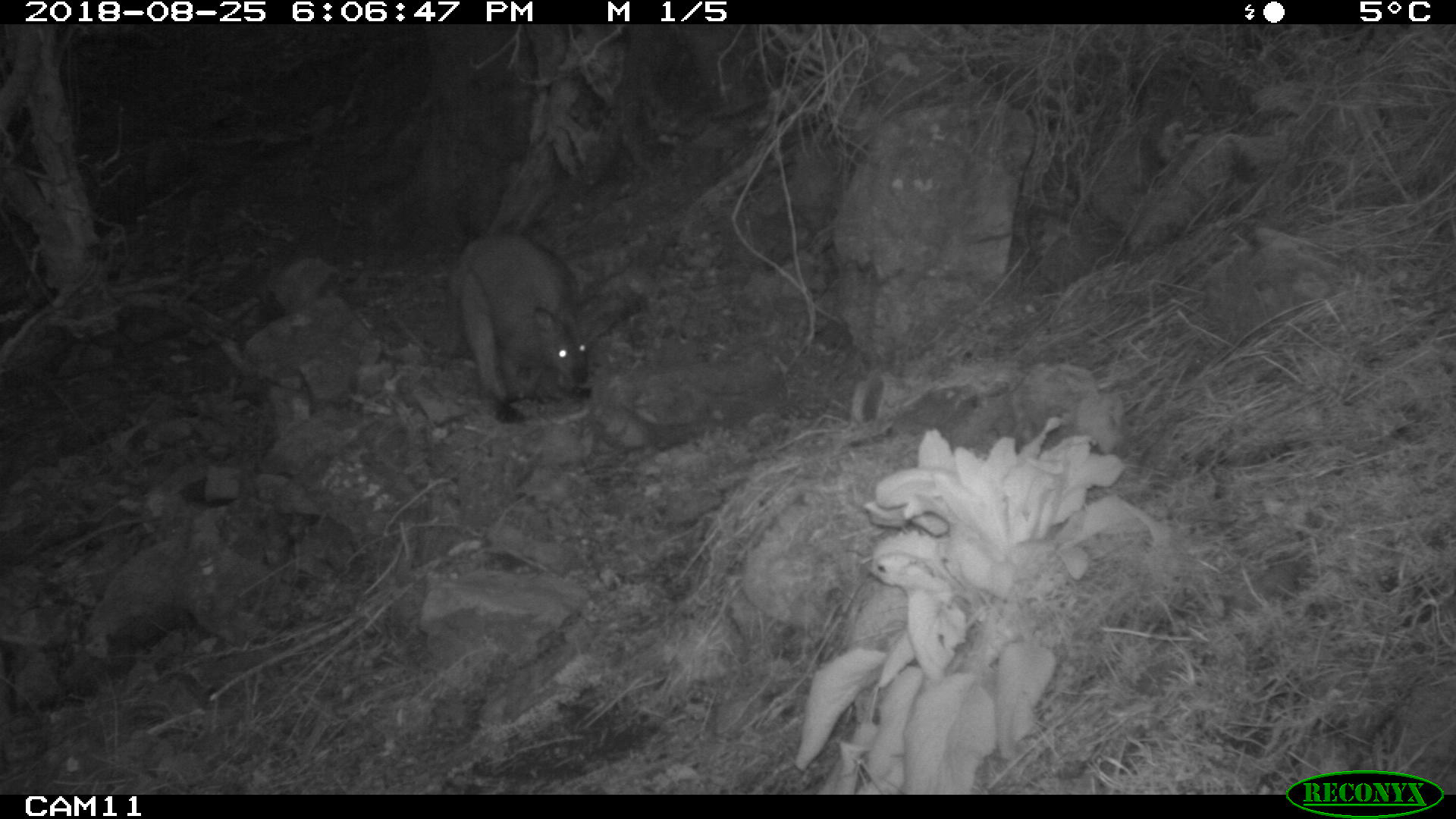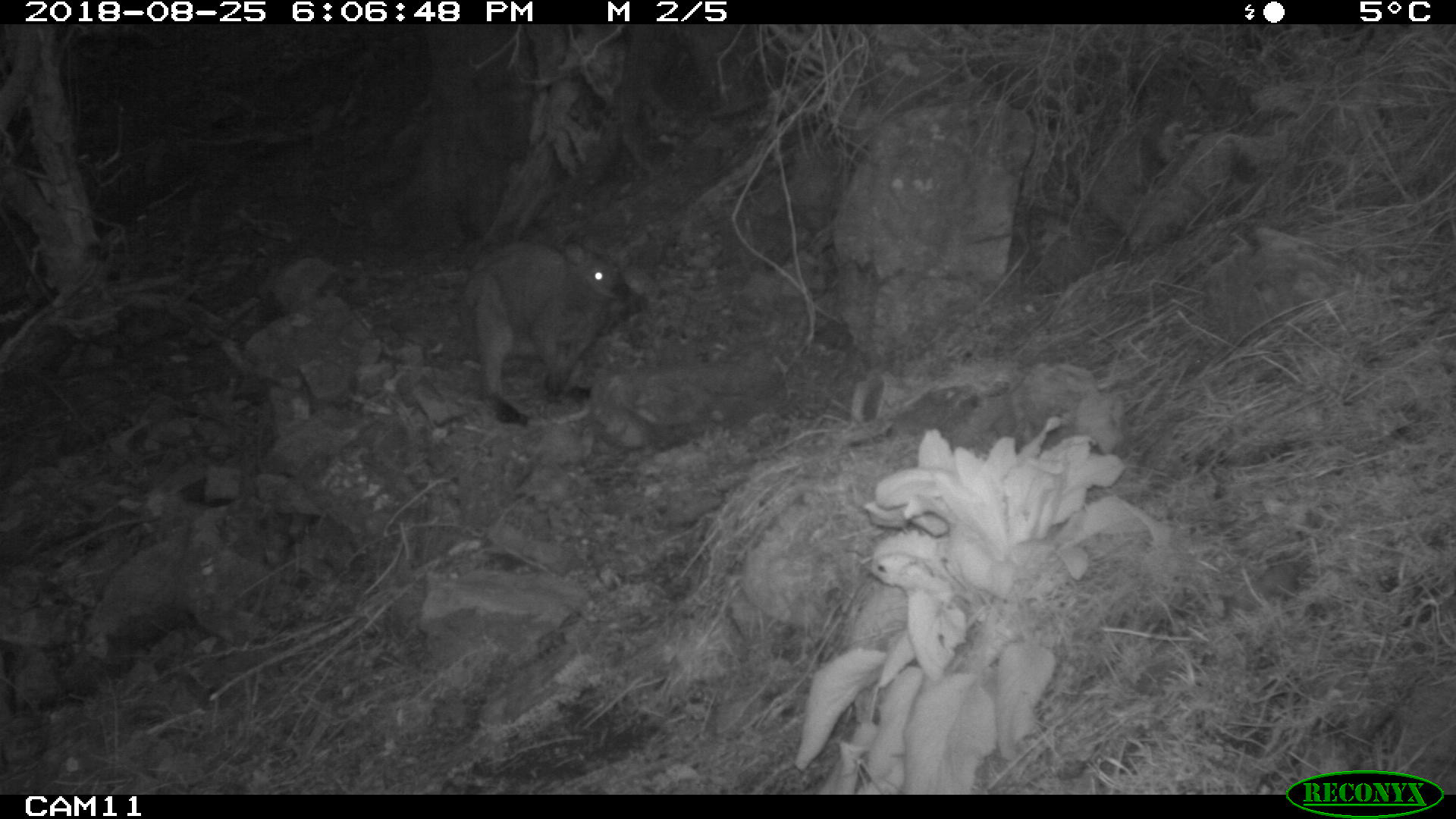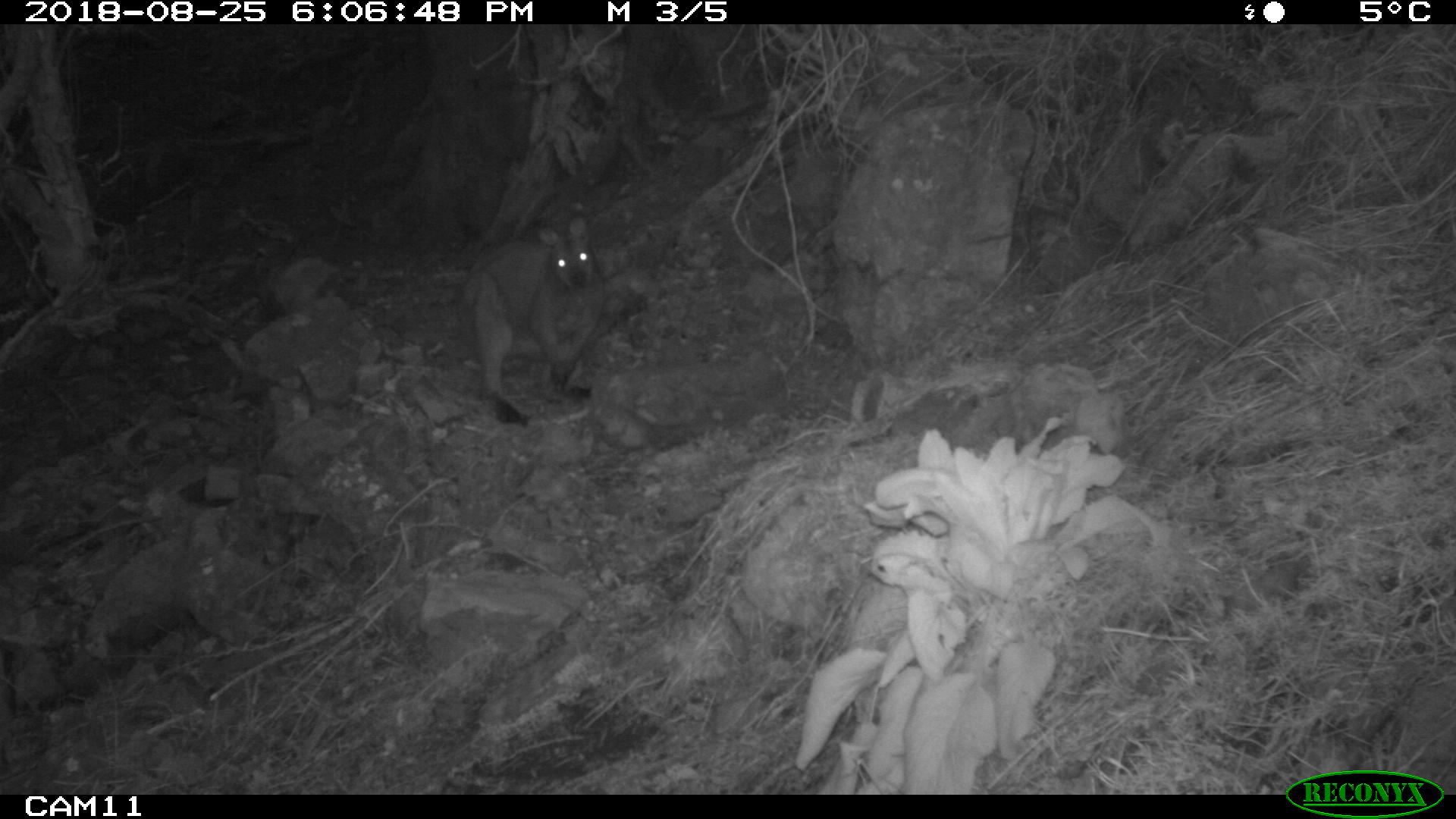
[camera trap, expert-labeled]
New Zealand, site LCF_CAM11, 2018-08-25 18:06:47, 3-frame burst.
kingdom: Animalia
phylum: Chordata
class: Mammalia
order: Diprotodontia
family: Macropodidae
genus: Notamacropus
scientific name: Notamacropus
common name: wallaby